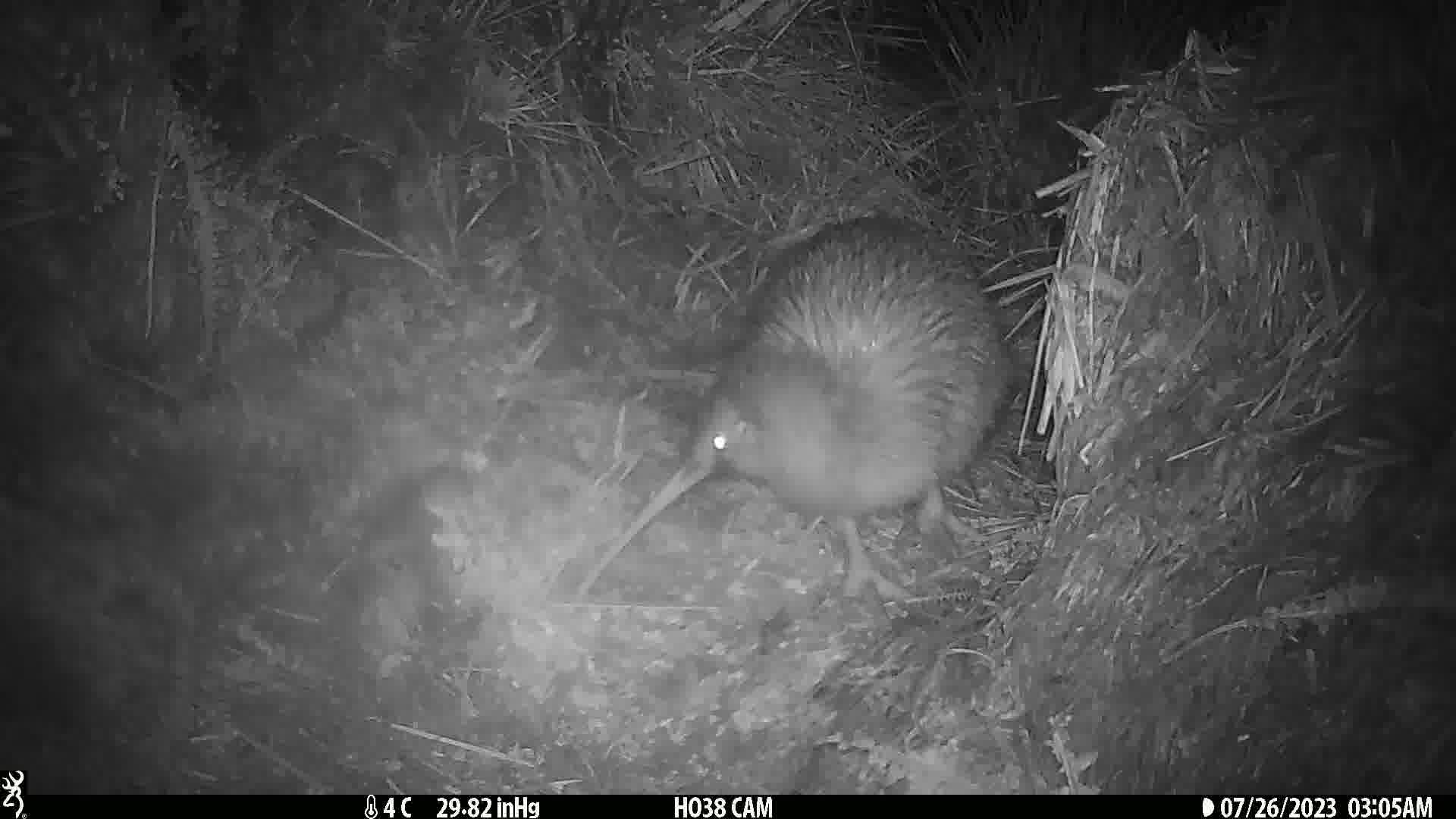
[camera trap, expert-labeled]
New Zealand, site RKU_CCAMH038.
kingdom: Animalia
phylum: Chordata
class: Aves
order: Apterygiformes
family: Apterygidae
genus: Apteryx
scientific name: Apteryx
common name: kiwi